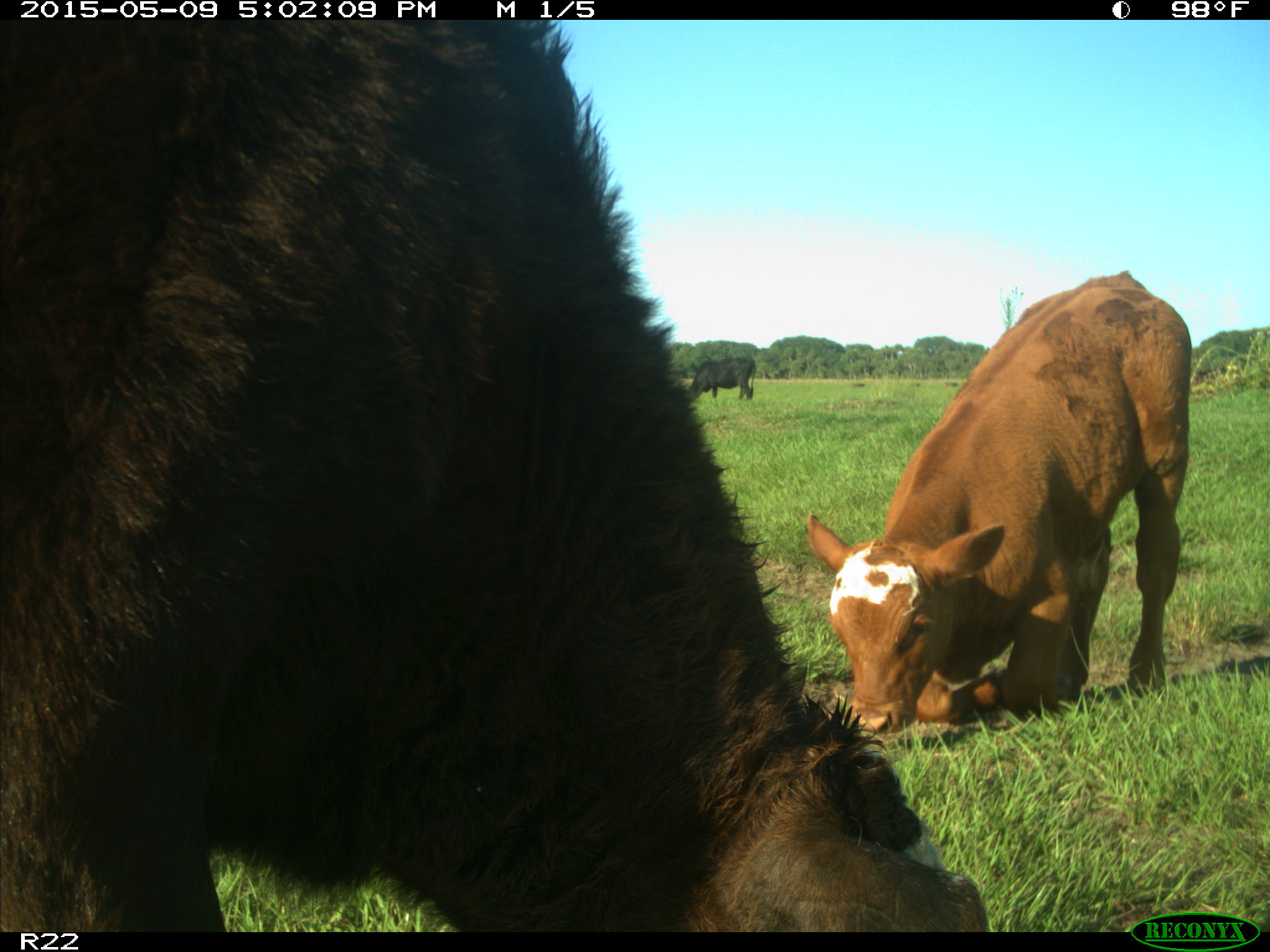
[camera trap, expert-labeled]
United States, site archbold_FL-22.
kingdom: Animalia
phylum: Chordata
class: Mammalia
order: Artiodactyla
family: Bovidae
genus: Bos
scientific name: Bos taurus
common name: domestic cow